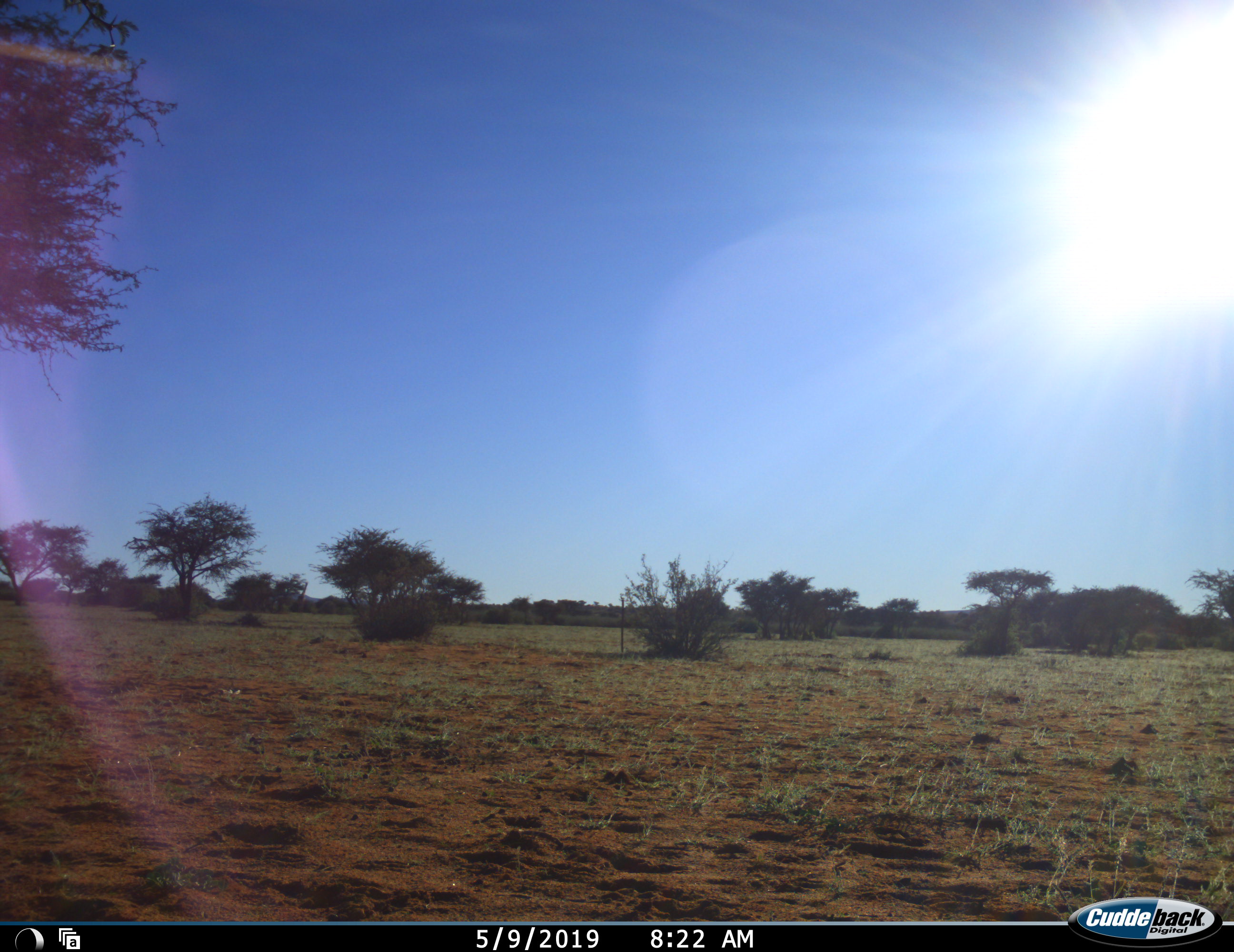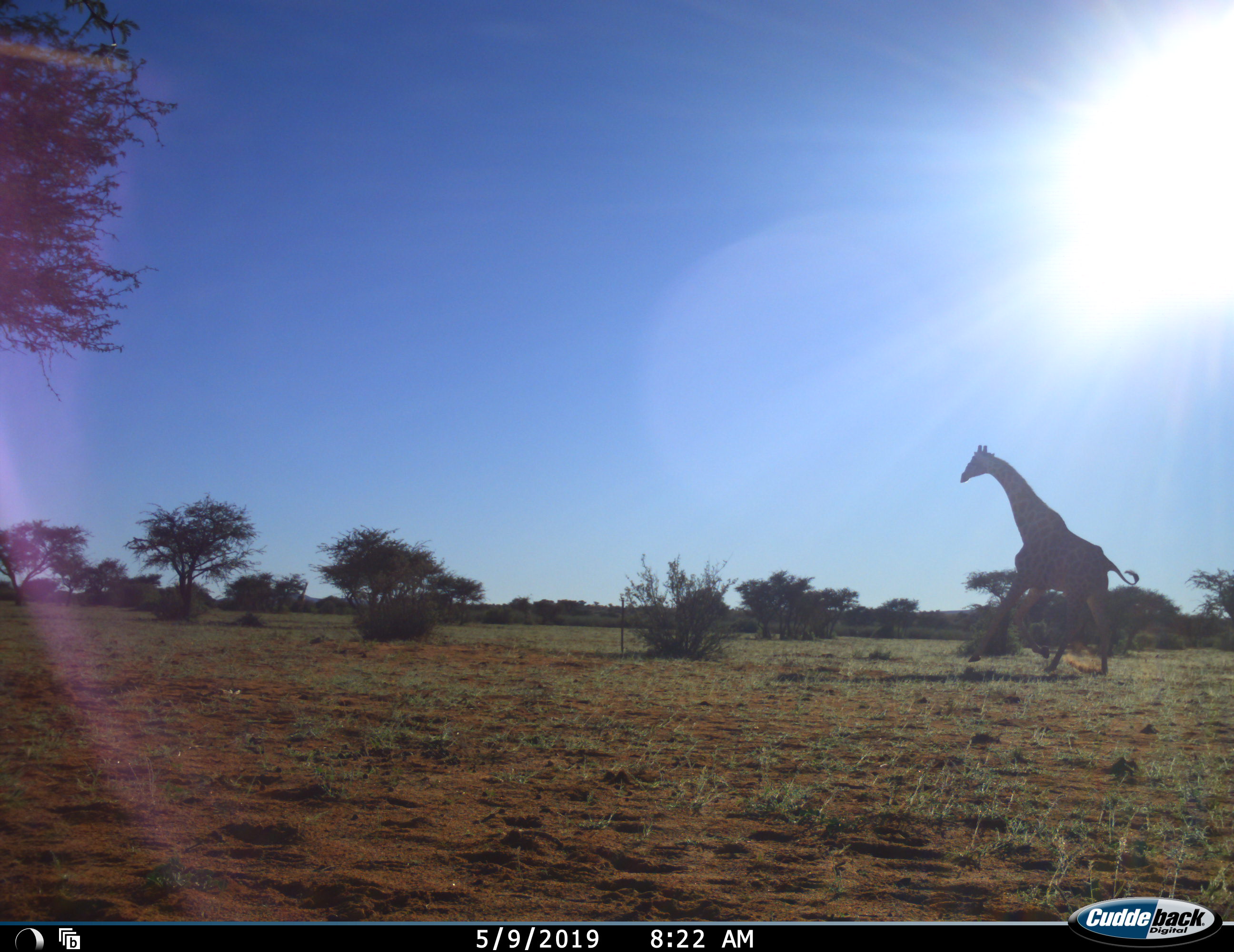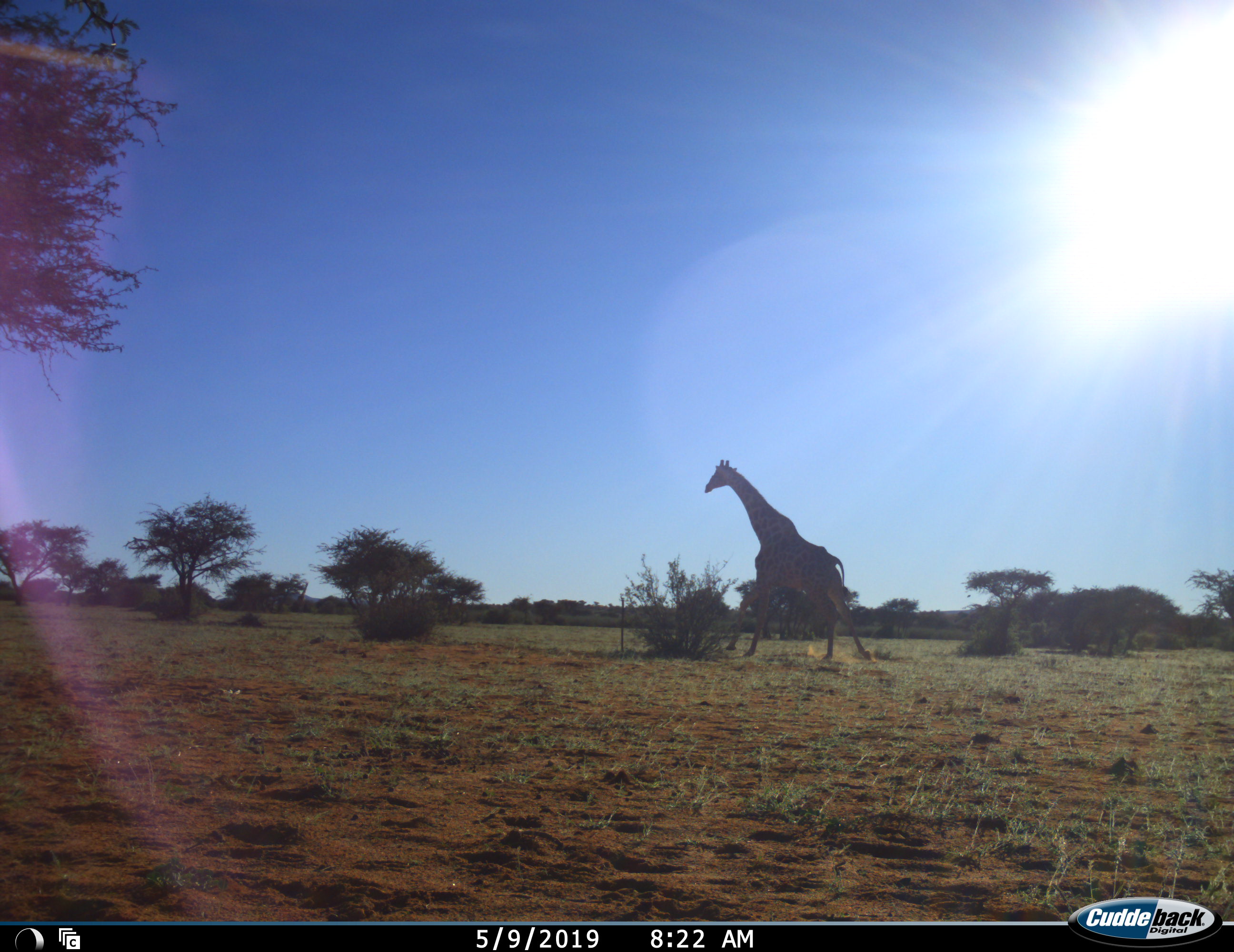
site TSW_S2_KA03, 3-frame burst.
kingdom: Animalia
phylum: Chordata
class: Mammalia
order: Artiodactyla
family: Giraffidae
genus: Giraffa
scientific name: Giraffa camelopardalis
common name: giraffe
Giraffe (Giraffa camelopardalis), count 1. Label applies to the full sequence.